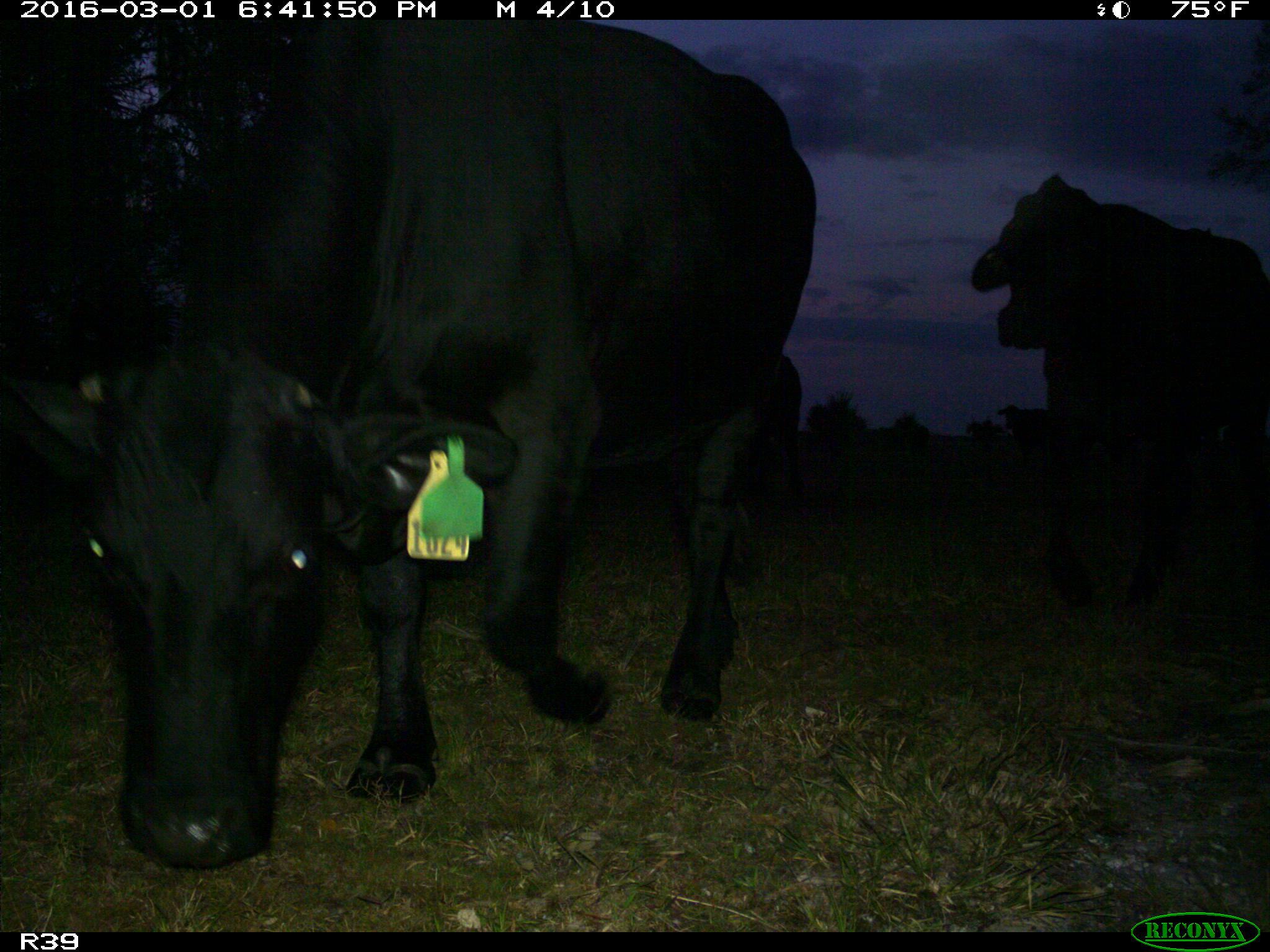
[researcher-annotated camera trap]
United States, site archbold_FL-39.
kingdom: Animalia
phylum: Chordata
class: Mammalia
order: Artiodactyla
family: Bovidae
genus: Bos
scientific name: Bos taurus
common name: domestic cow